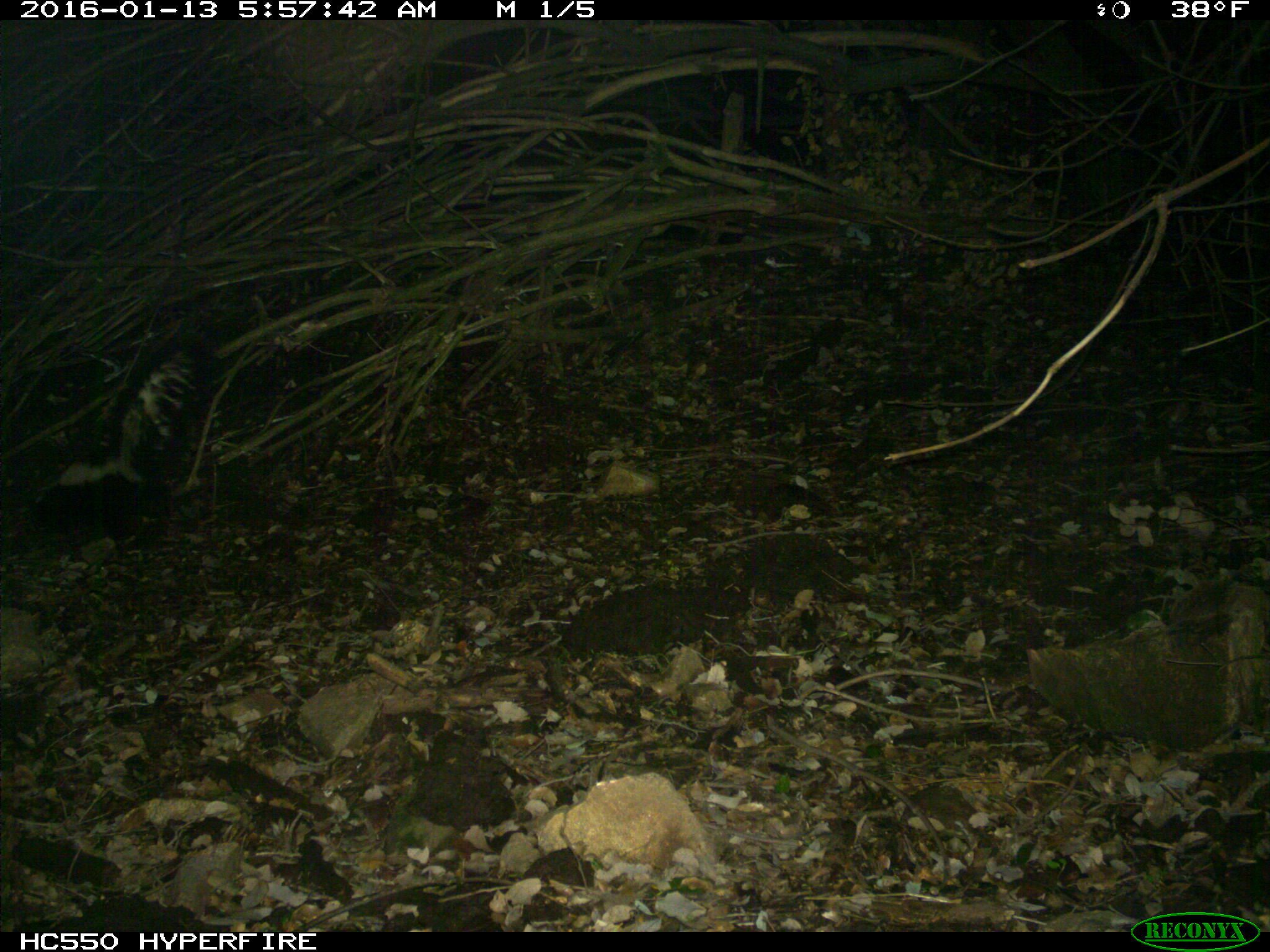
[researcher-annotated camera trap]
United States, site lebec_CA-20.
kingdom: Animalia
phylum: Chordata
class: Mammalia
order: Carnivora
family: Mephitidae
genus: Mephitis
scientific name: Mephitis mephitis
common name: striped skunk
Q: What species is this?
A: Mephitis mephitis (striped skunk).